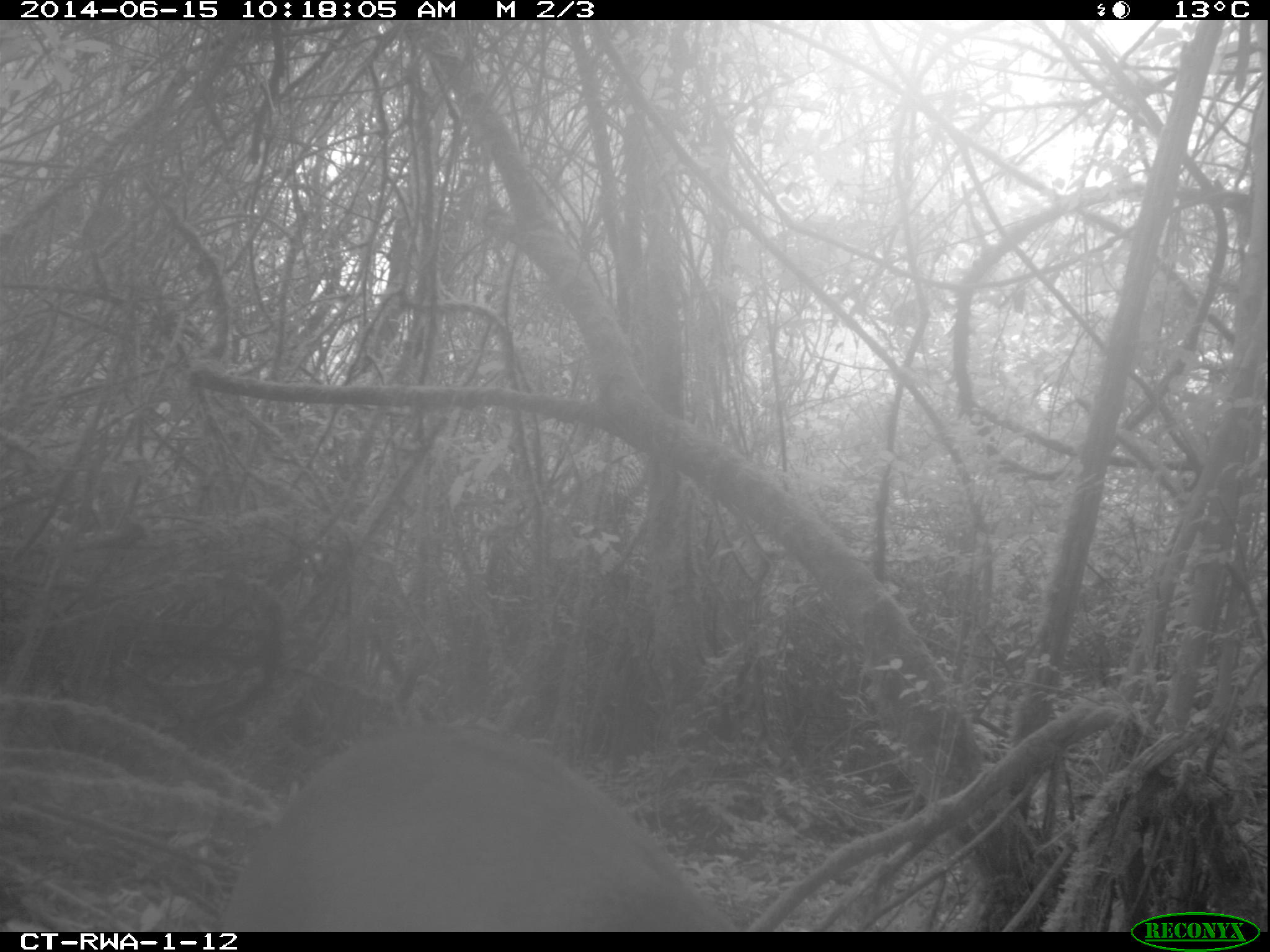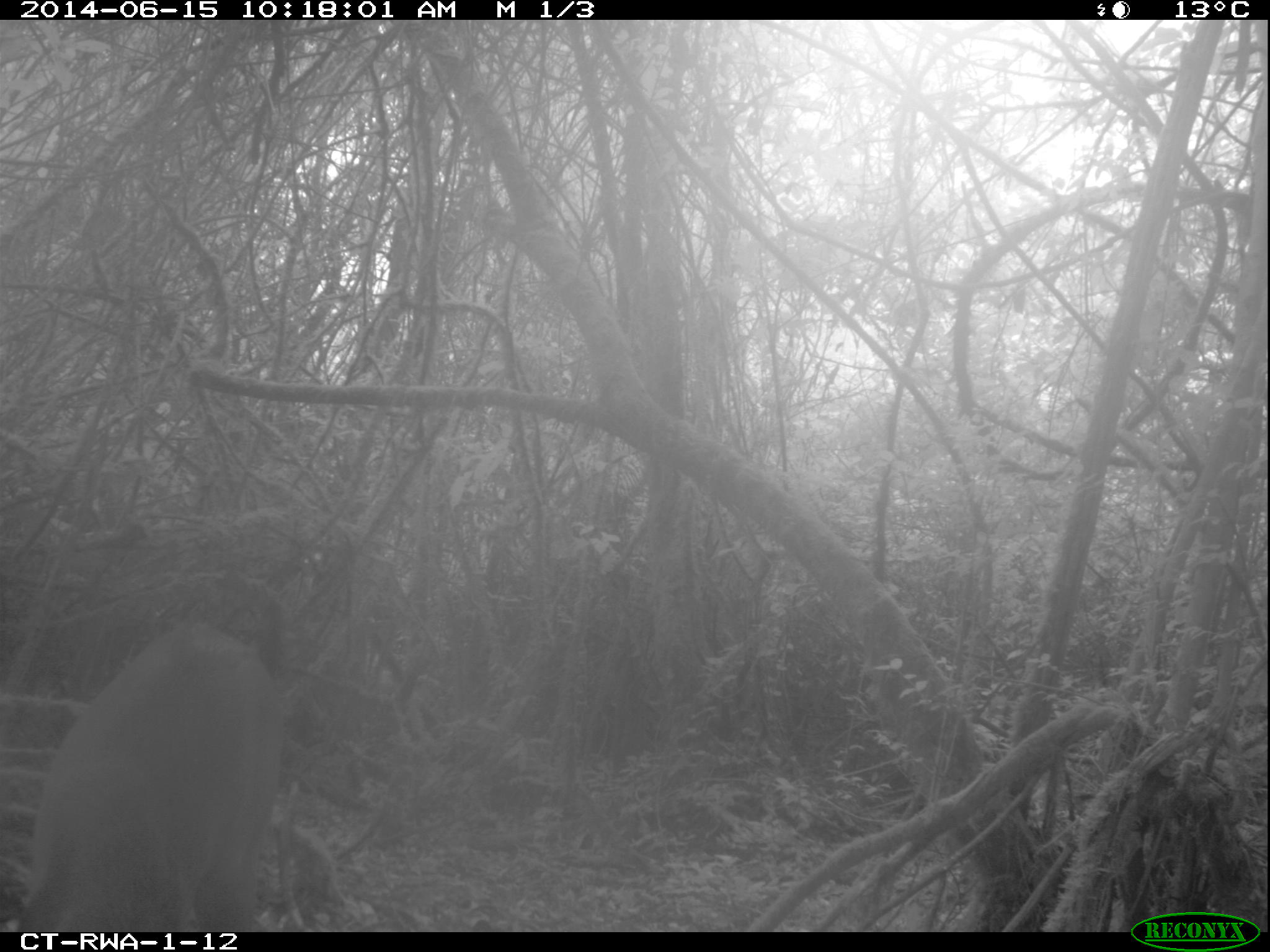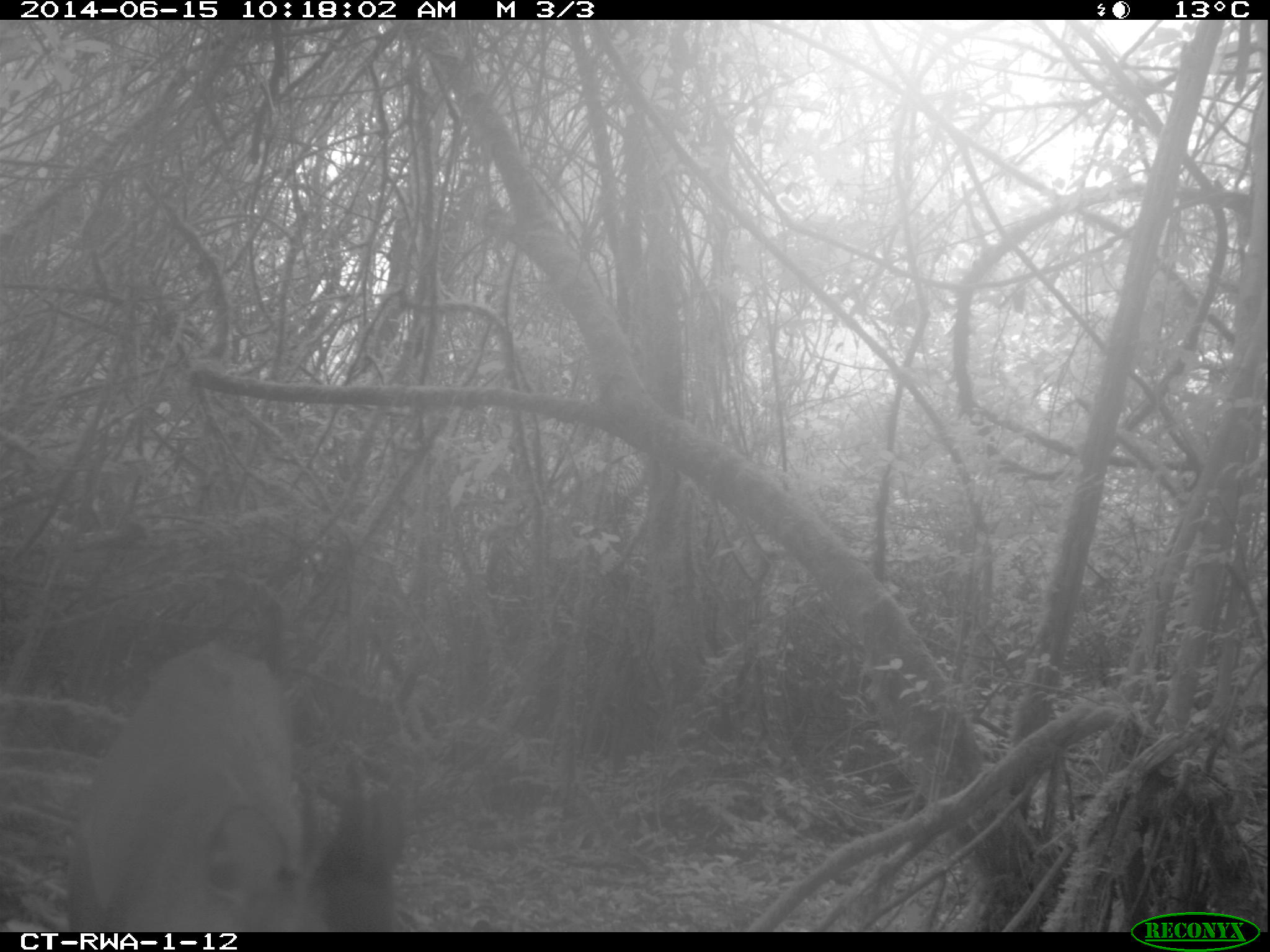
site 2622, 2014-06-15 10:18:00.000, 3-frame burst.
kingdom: Animalia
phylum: Chordata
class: Mammalia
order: Artiodactyla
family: Bovidae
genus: Cephalophus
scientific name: Cephalophus nigrifrons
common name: black-fronted duiker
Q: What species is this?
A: Cephalophus nigrifrons (black-fronted duiker).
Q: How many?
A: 1.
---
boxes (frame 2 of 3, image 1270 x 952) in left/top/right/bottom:
cephalophus nigrifrons: 16/617/285/930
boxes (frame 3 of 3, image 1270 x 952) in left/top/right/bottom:
cephalophus nigrifrons: 83/643/345/930